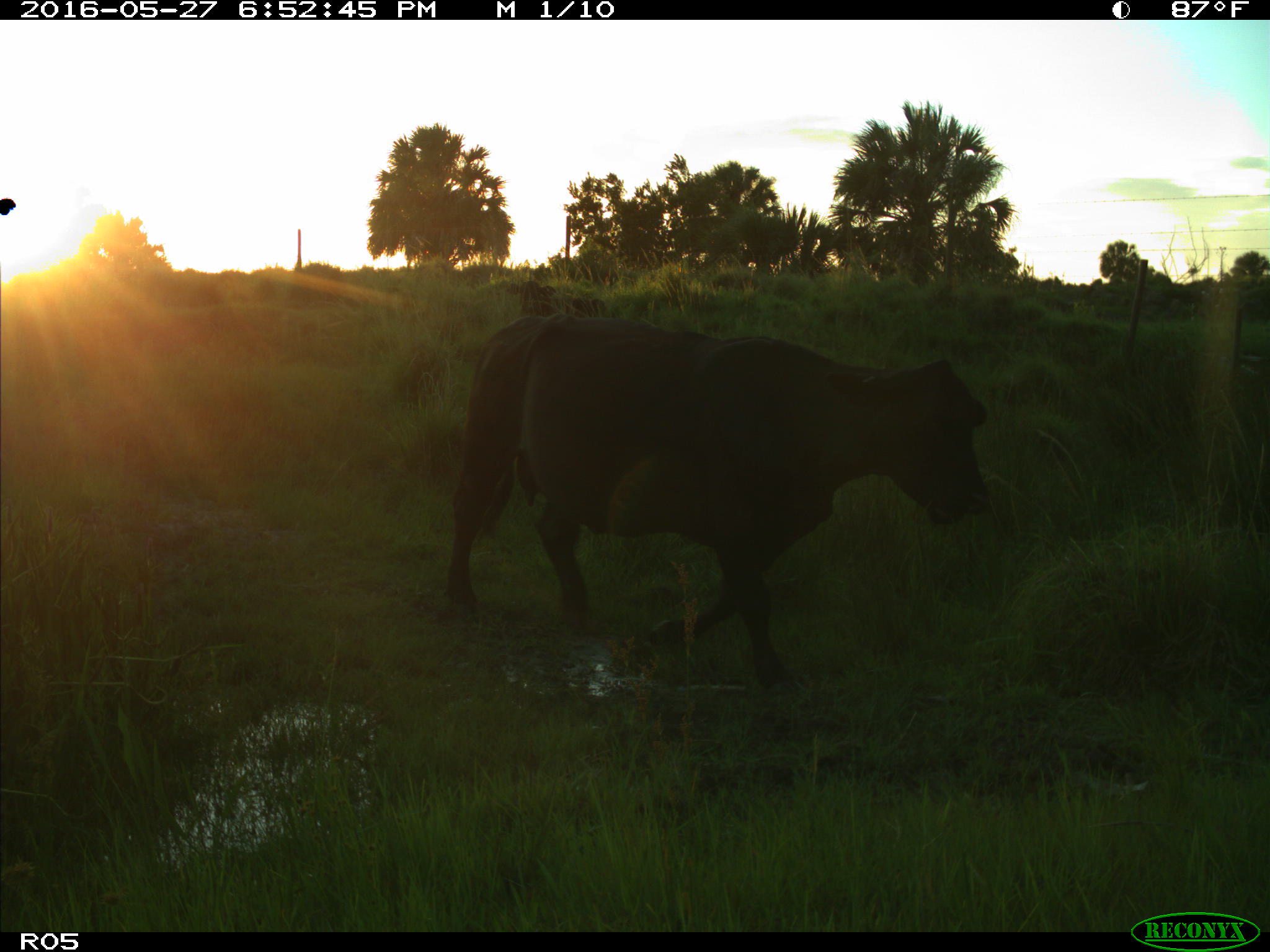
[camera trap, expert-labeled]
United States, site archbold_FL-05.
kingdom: Animalia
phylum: Chordata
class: Mammalia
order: Artiodactyla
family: Bovidae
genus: Bos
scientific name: Bos taurus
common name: domestic cow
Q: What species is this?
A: Bos taurus (domestic cow).